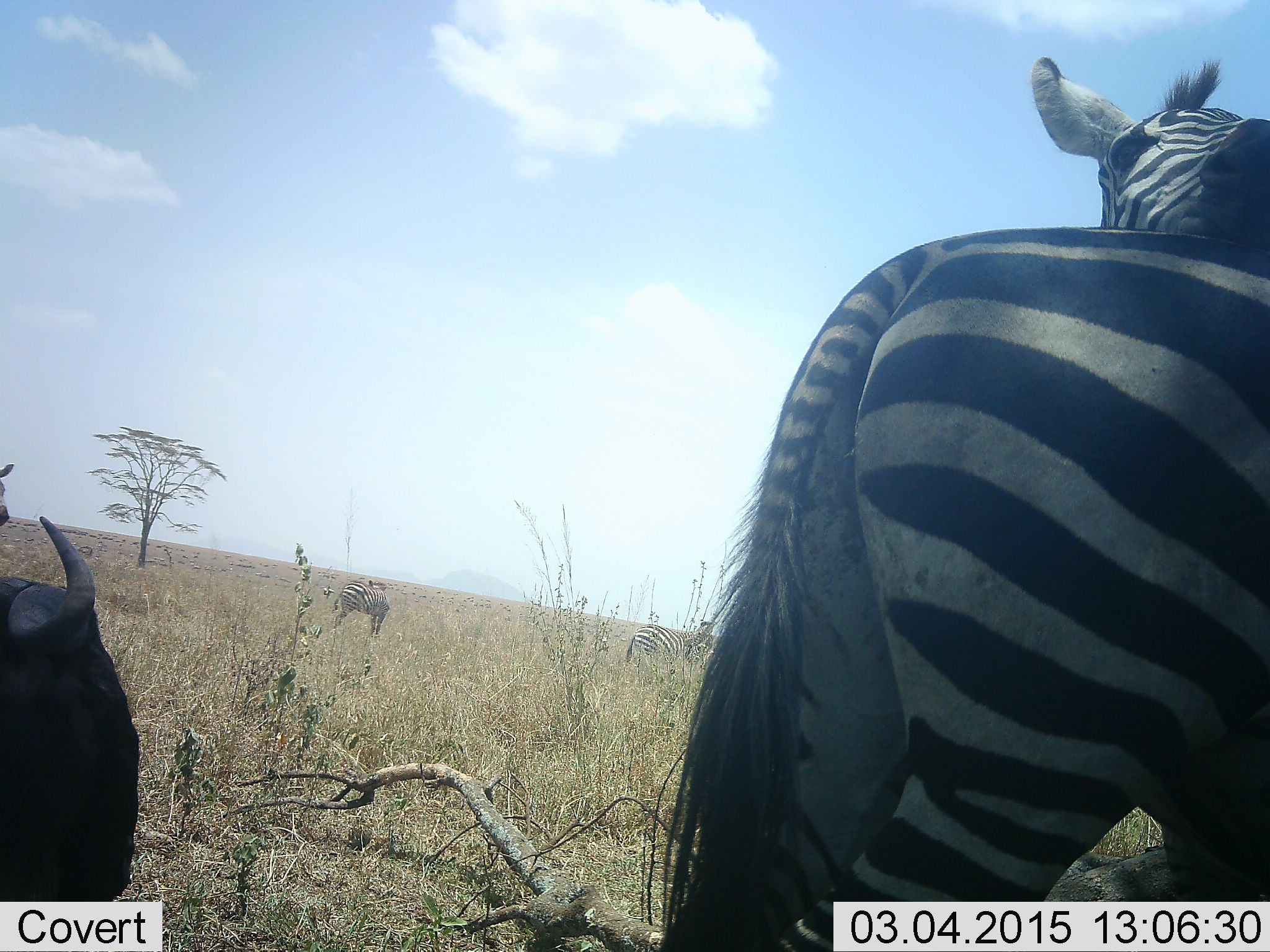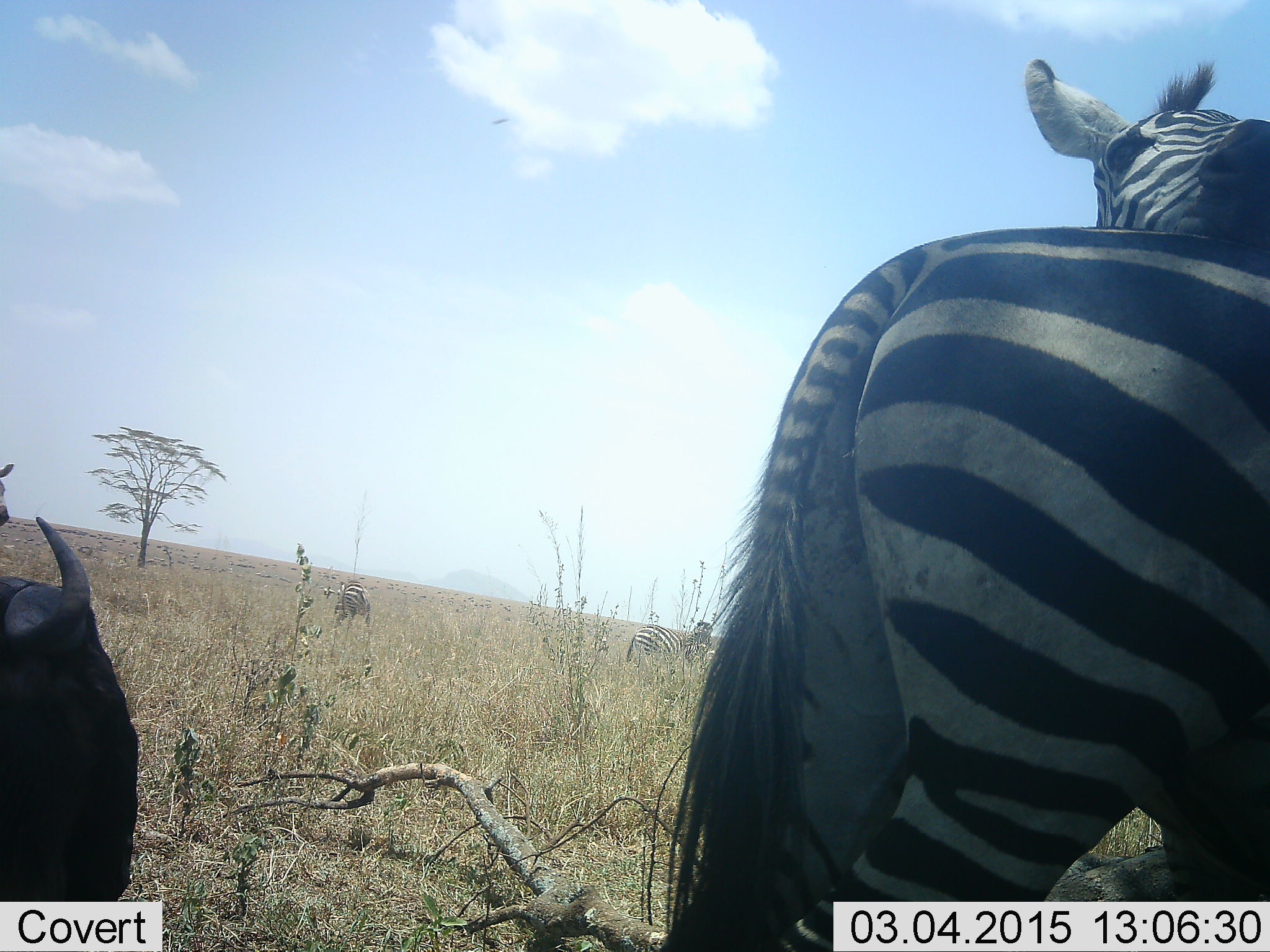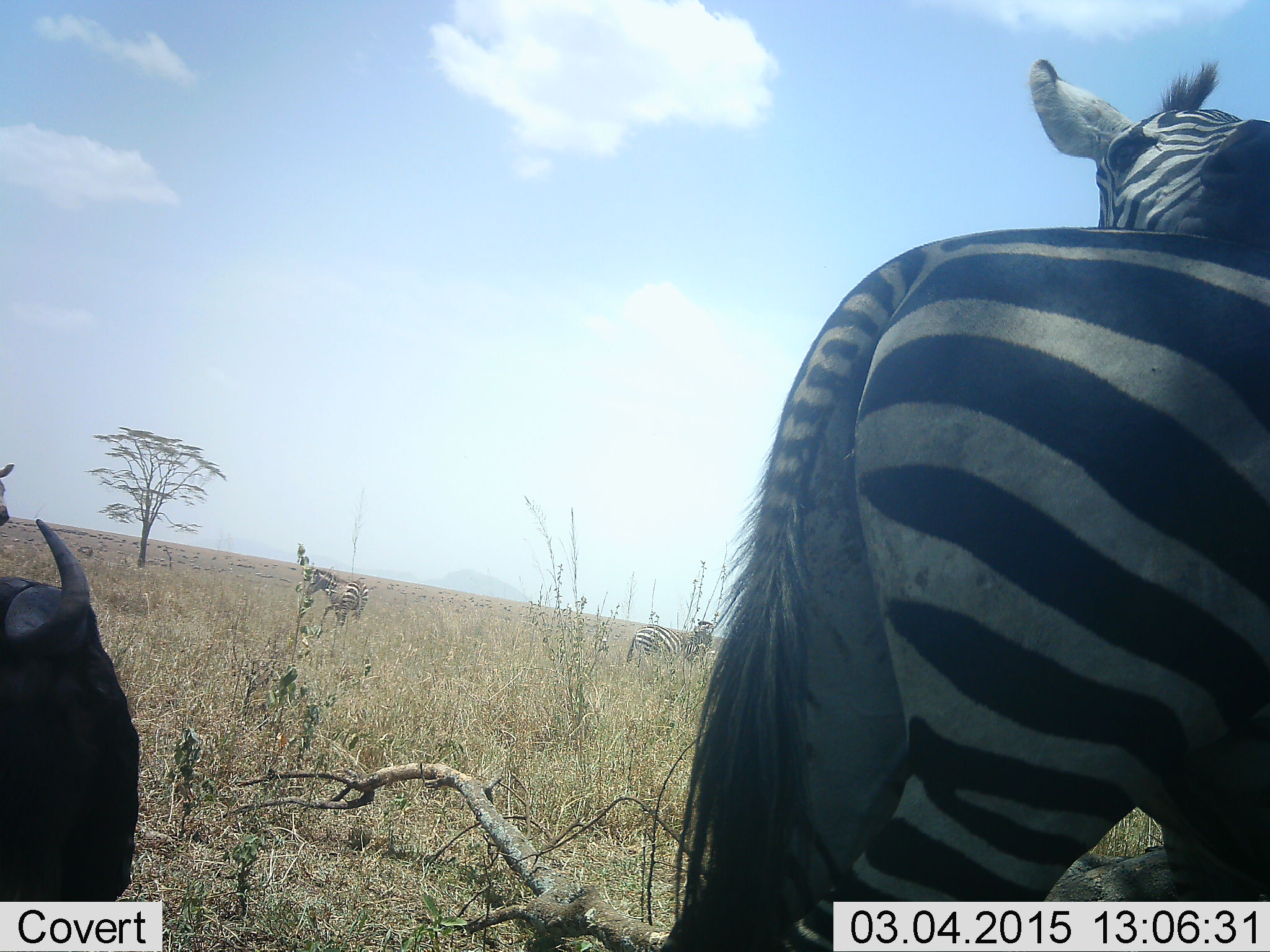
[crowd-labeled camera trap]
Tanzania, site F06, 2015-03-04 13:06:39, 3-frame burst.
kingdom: Animalia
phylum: Chordata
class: Mammalia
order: Artiodactyla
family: Bovidae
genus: Connochaetes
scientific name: Connochaetes taurinus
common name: blue wildebeest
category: wildebeest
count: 1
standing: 27%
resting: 73%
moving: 9%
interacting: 0%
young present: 0%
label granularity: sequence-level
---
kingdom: Animalia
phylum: Chordata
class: Mammalia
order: Perissodactyla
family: Equidae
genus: Equus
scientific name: Equus quagga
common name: plains zebra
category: zebra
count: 4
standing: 94%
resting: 11%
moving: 28%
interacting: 17%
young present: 6%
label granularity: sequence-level